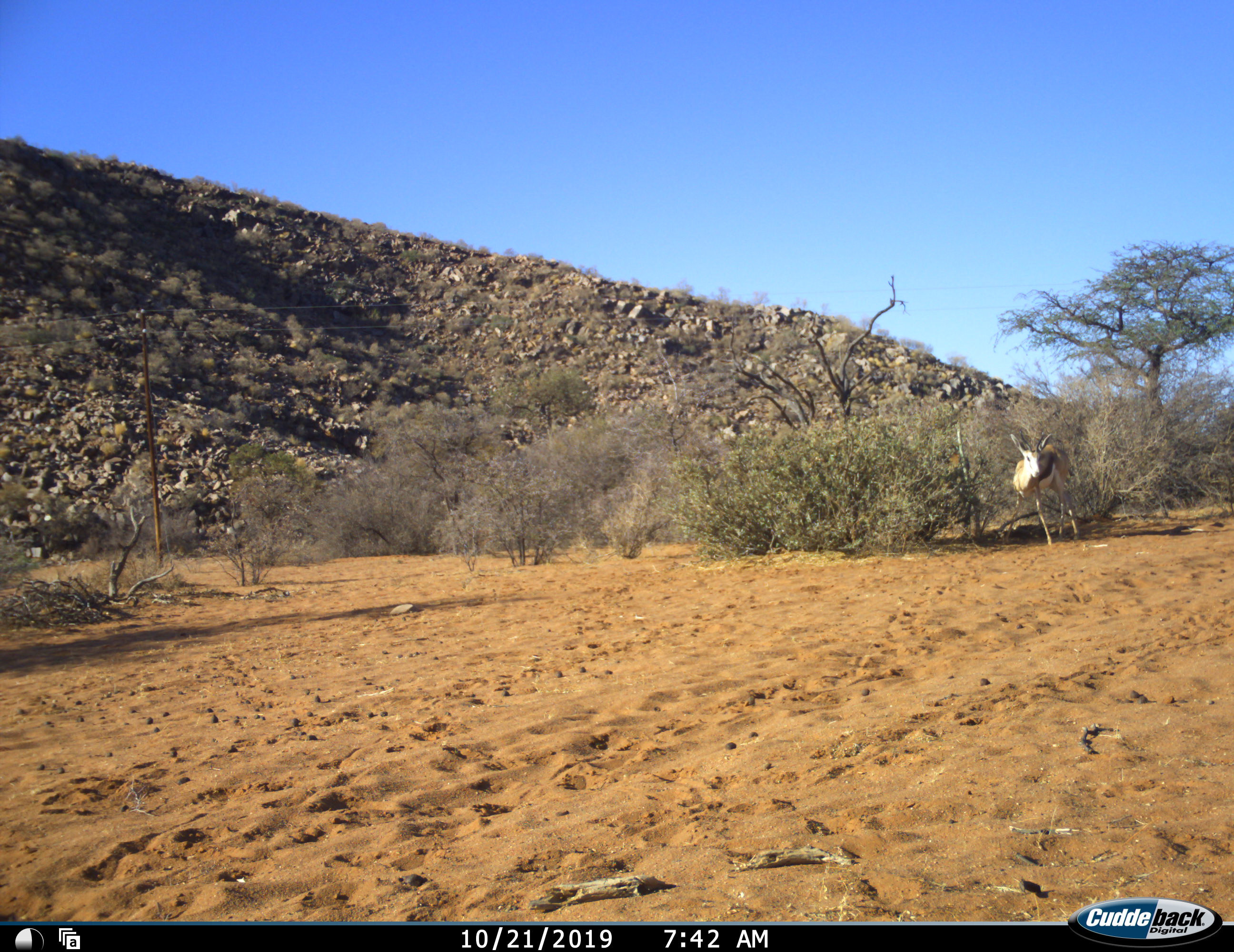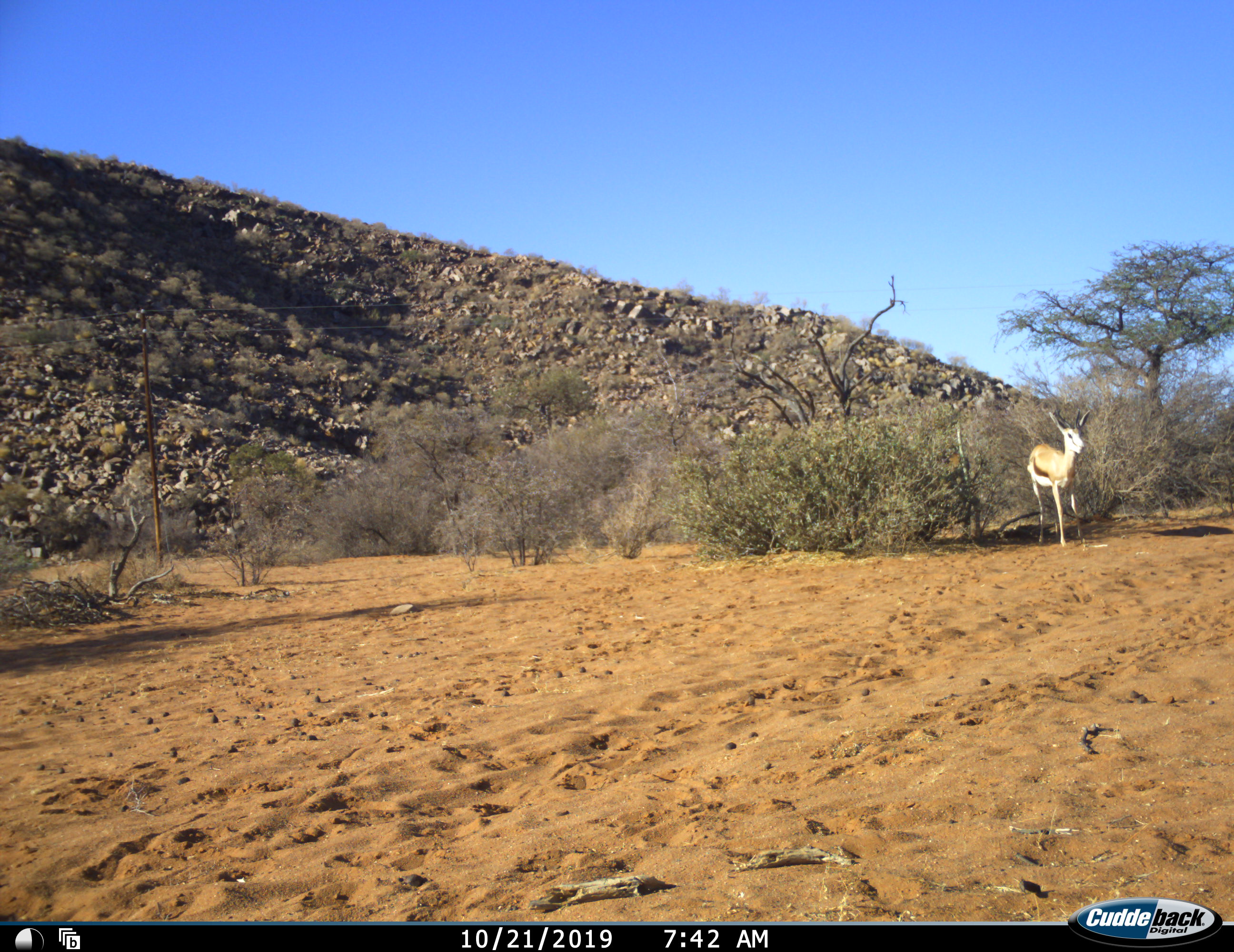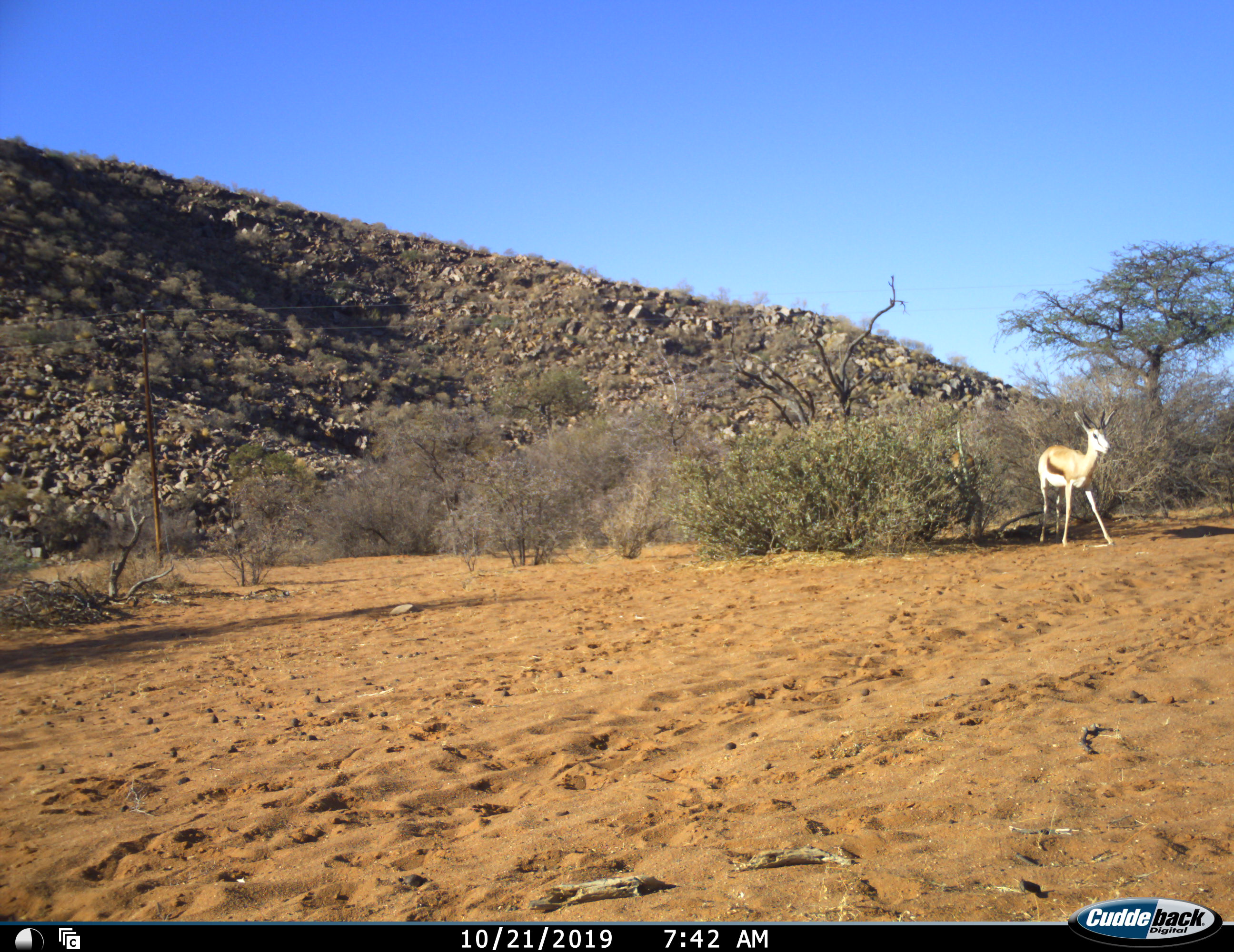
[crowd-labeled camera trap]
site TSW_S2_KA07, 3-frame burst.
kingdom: Animalia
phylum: Chordata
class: Mammalia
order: Artiodactyla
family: Bovidae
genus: Antidorcas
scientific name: Antidorcas marsupialis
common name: springbok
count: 2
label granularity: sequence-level